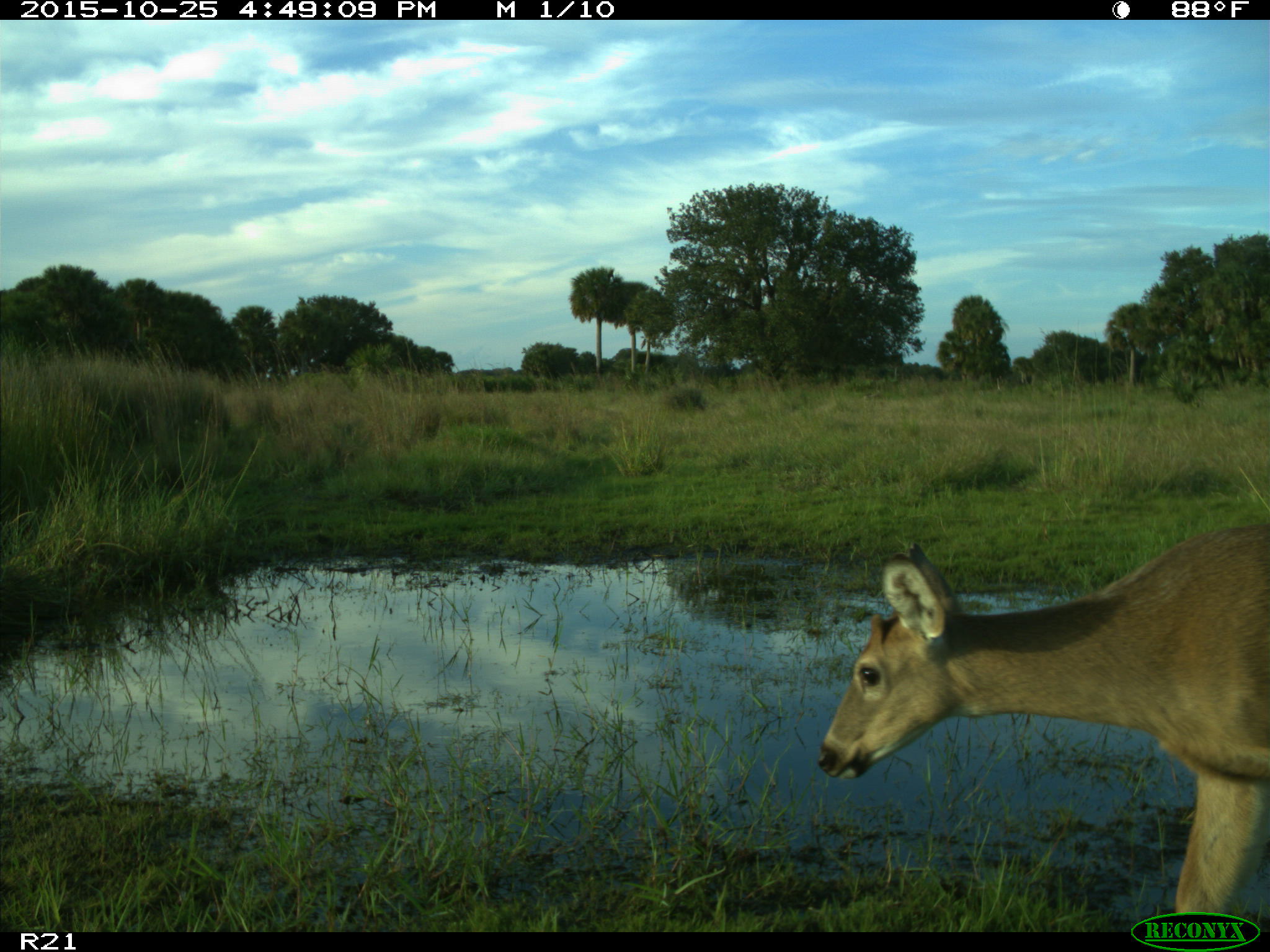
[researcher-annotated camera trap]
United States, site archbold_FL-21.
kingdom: Animalia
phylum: Chordata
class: Mammalia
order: Artiodactyla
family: Cervidae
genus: Odocoileus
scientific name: Odocoileus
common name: deer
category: unidentified deer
Unidentified deer (deer) (Odocoileus).